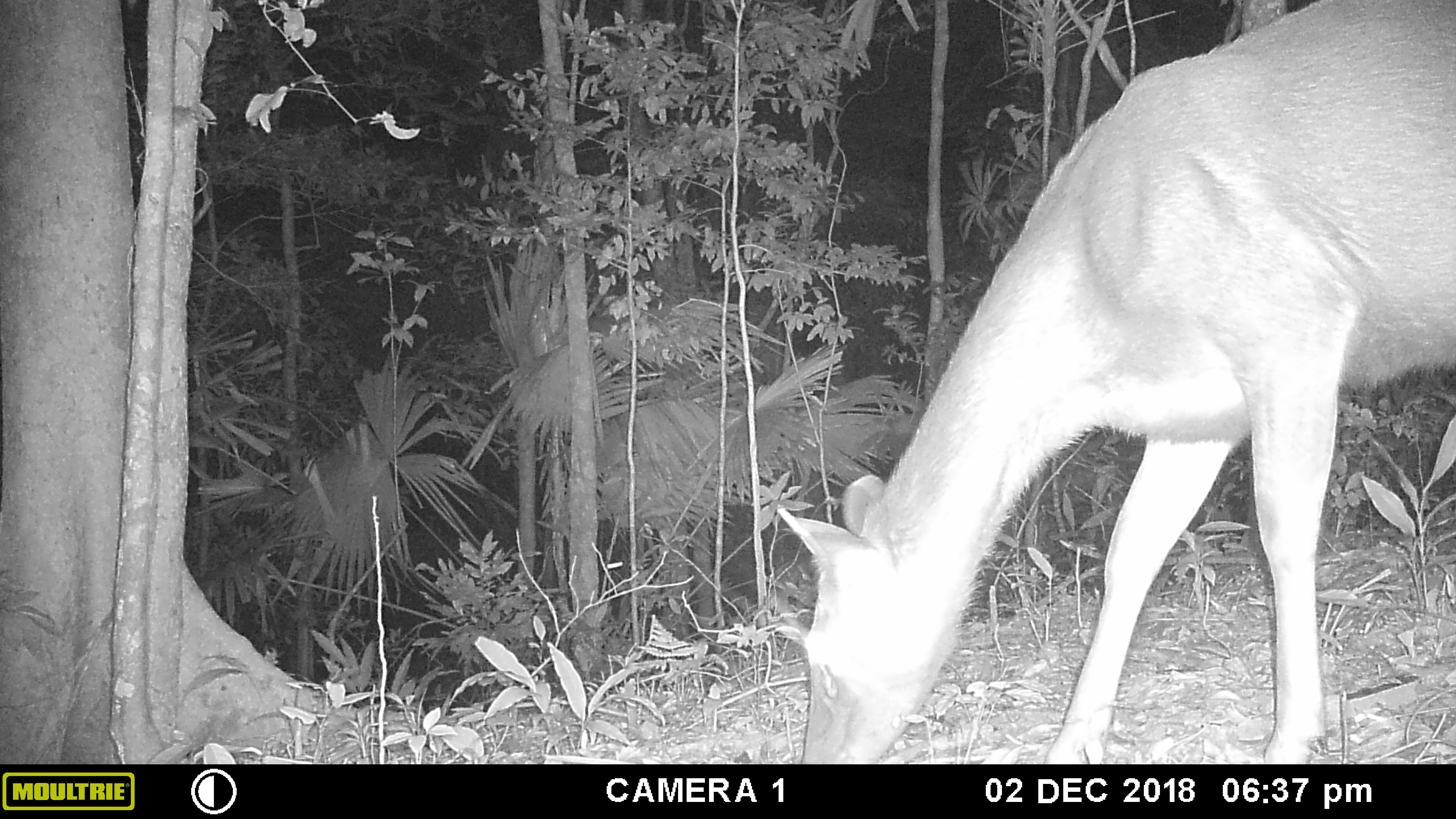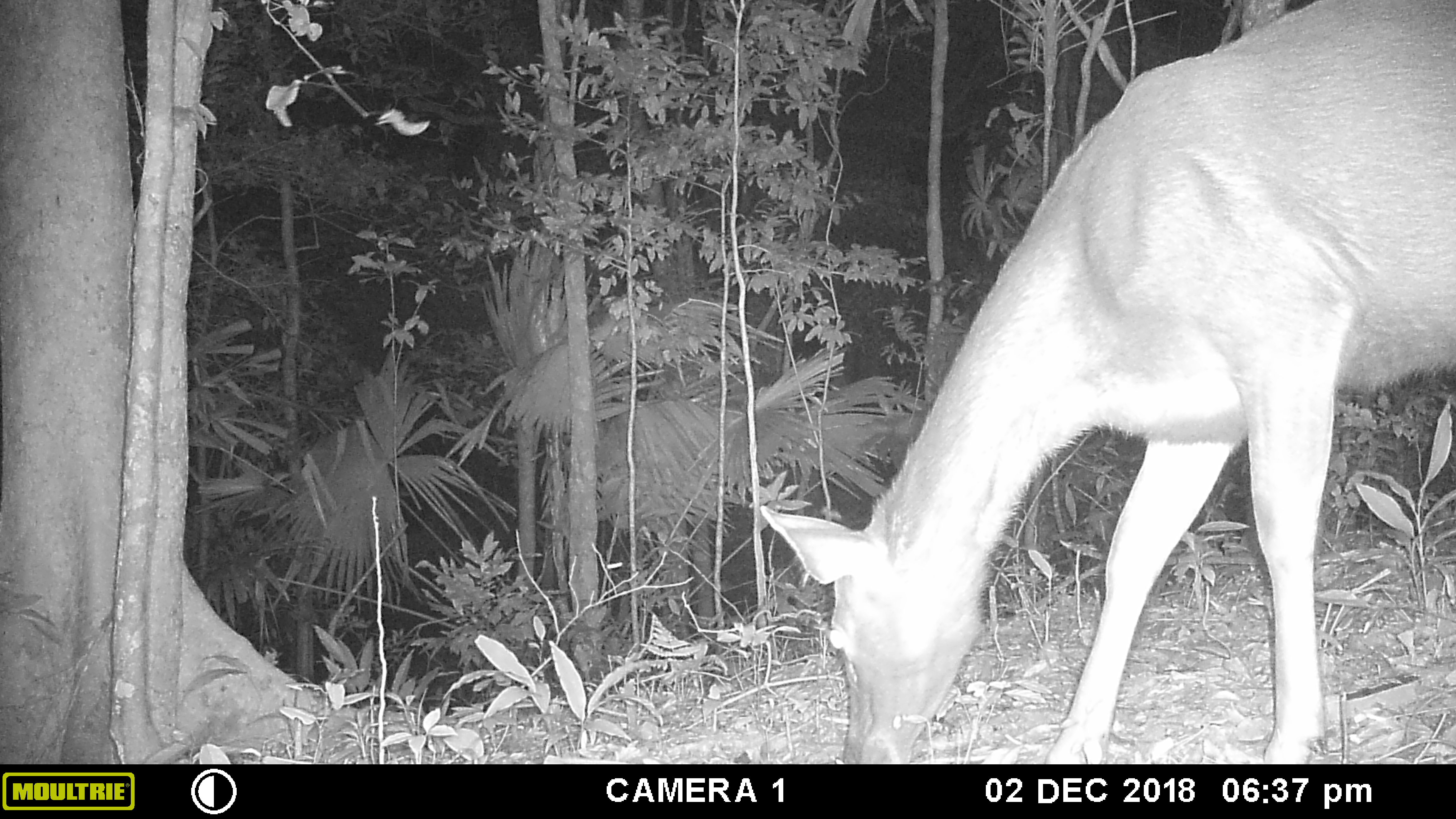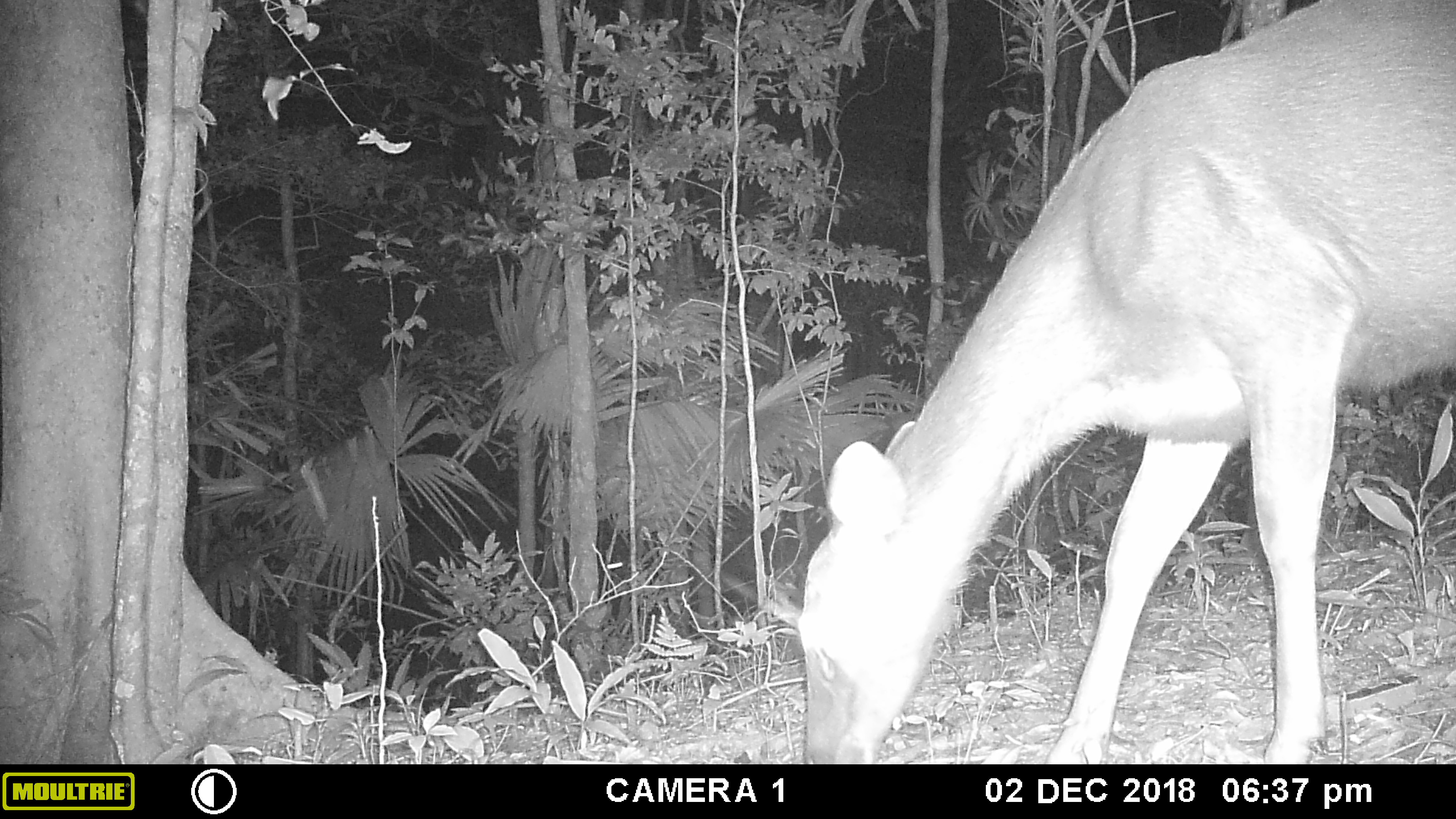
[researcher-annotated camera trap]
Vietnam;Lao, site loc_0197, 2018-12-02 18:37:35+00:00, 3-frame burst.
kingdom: Animalia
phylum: Chordata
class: Mammalia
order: Artiodactyla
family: Cervidae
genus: Rusa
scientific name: Rusa unicolor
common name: sambar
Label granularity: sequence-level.